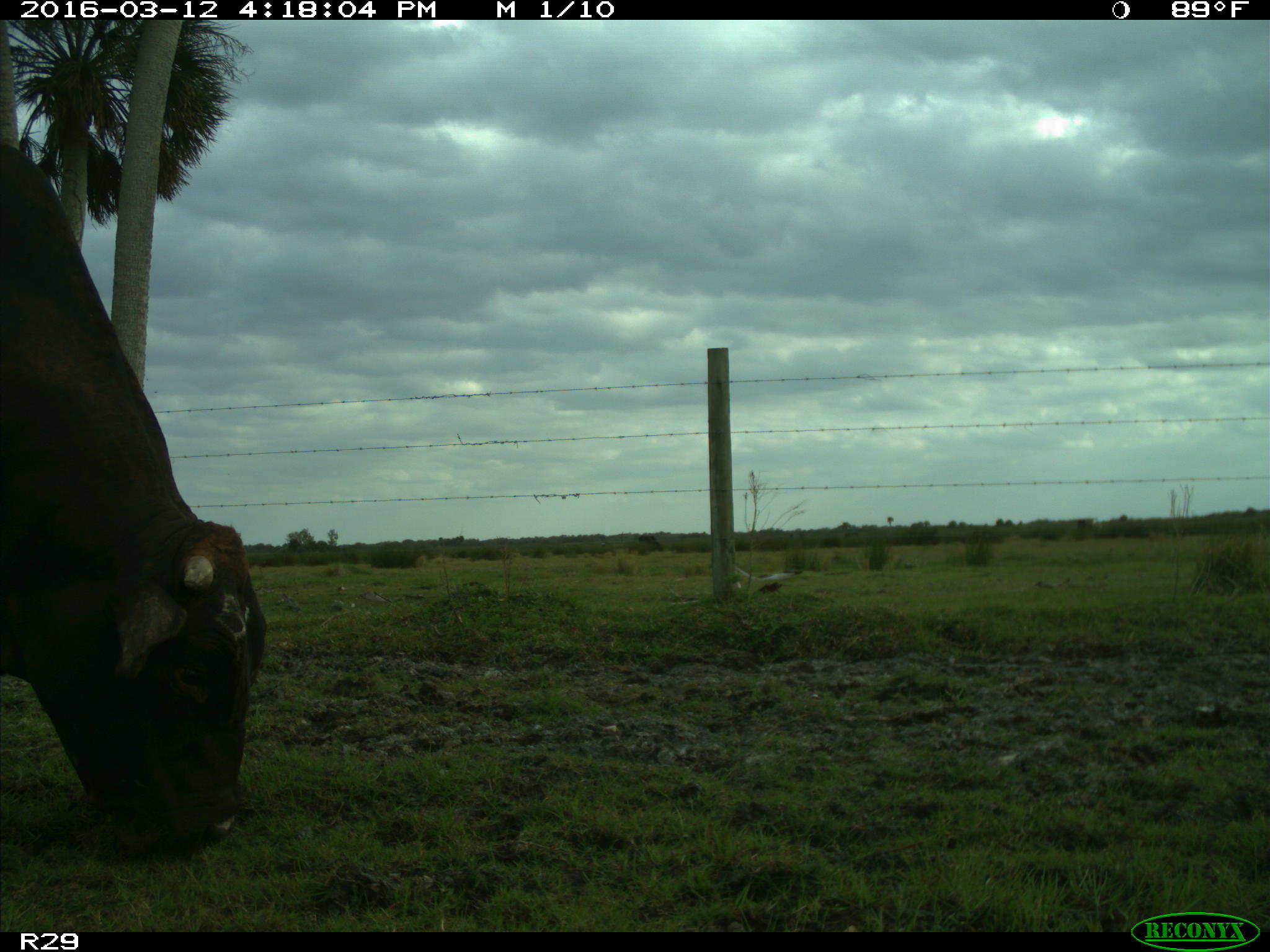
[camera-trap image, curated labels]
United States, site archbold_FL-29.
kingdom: Animalia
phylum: Chordata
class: Mammalia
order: Artiodactyla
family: Bovidae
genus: Bos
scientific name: Bos taurus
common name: domestic cow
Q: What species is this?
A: Bos taurus (domestic cow).